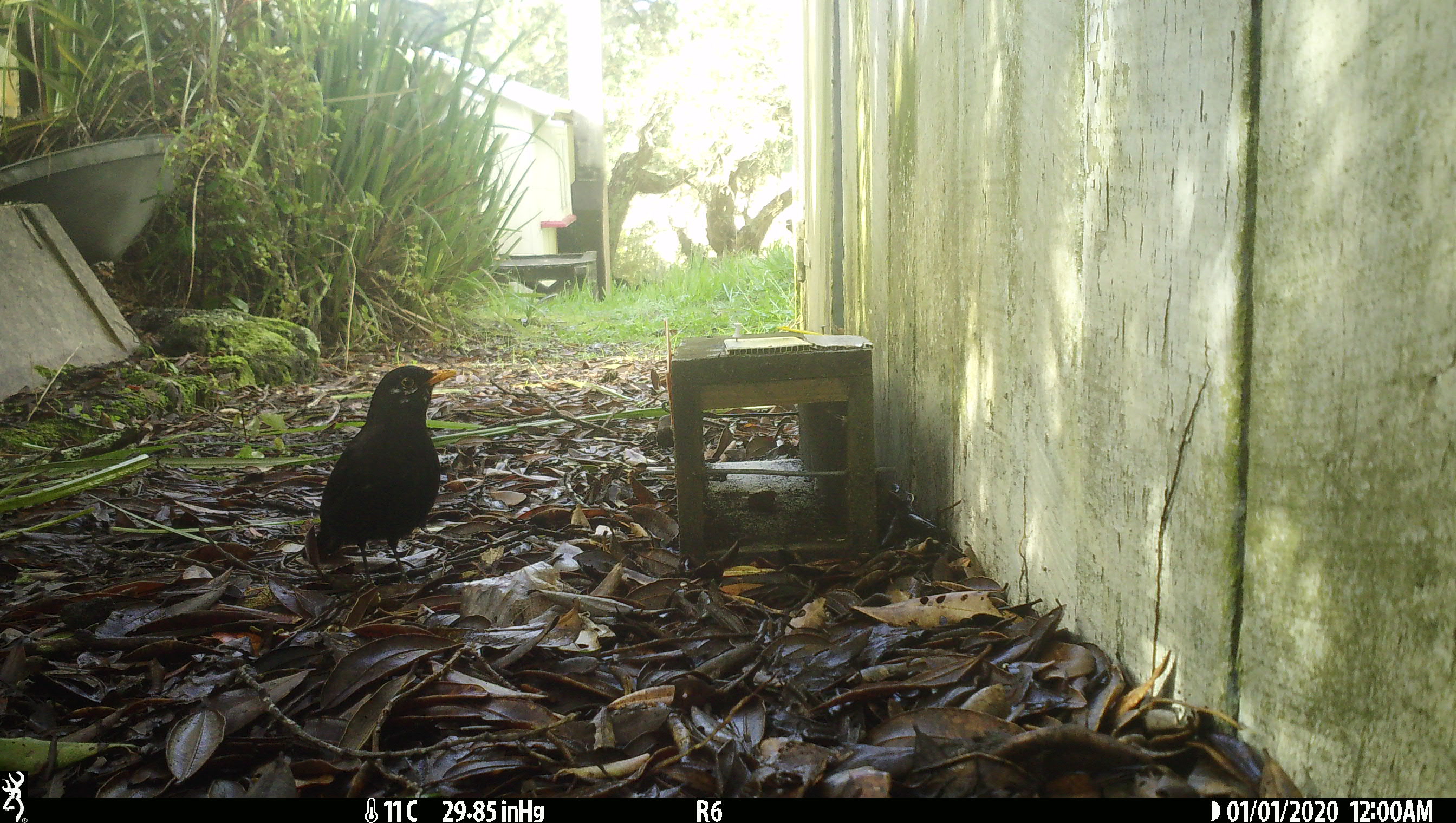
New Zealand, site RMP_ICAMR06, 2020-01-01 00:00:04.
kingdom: Animalia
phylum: Chordata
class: Aves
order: Passeriformes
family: Turdidae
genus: Turdus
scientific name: Turdus merula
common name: eurasian blackbird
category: blackbird